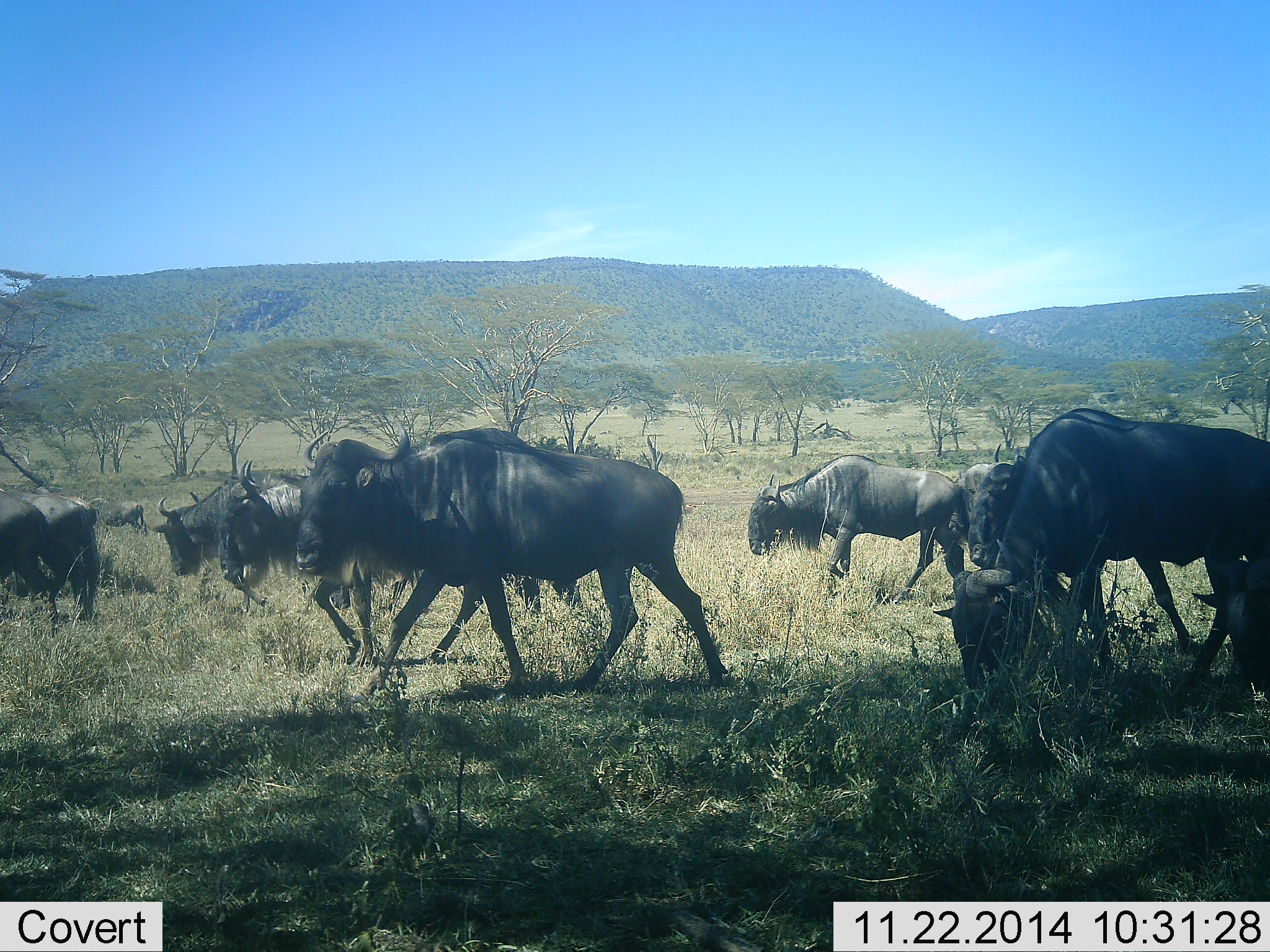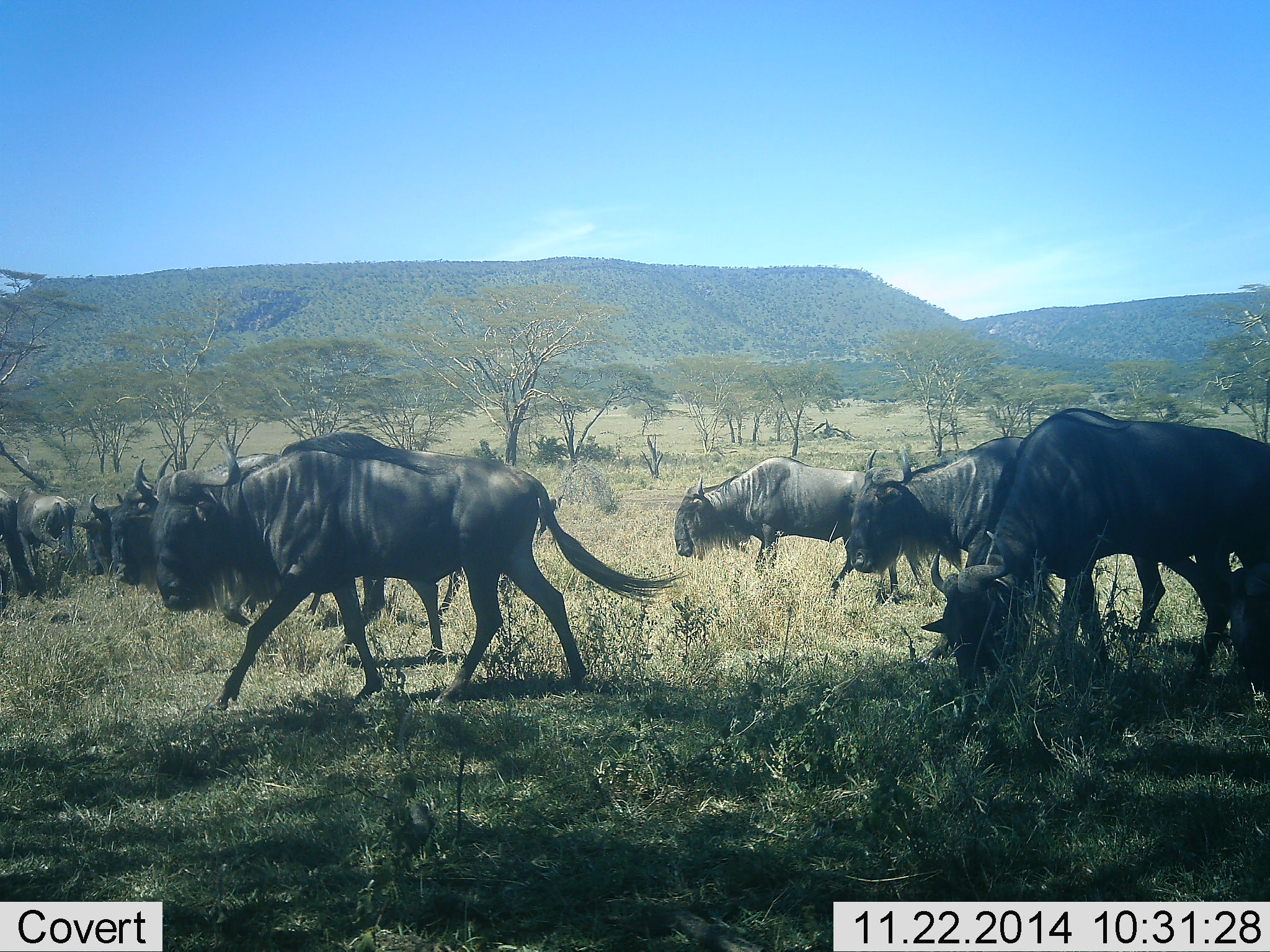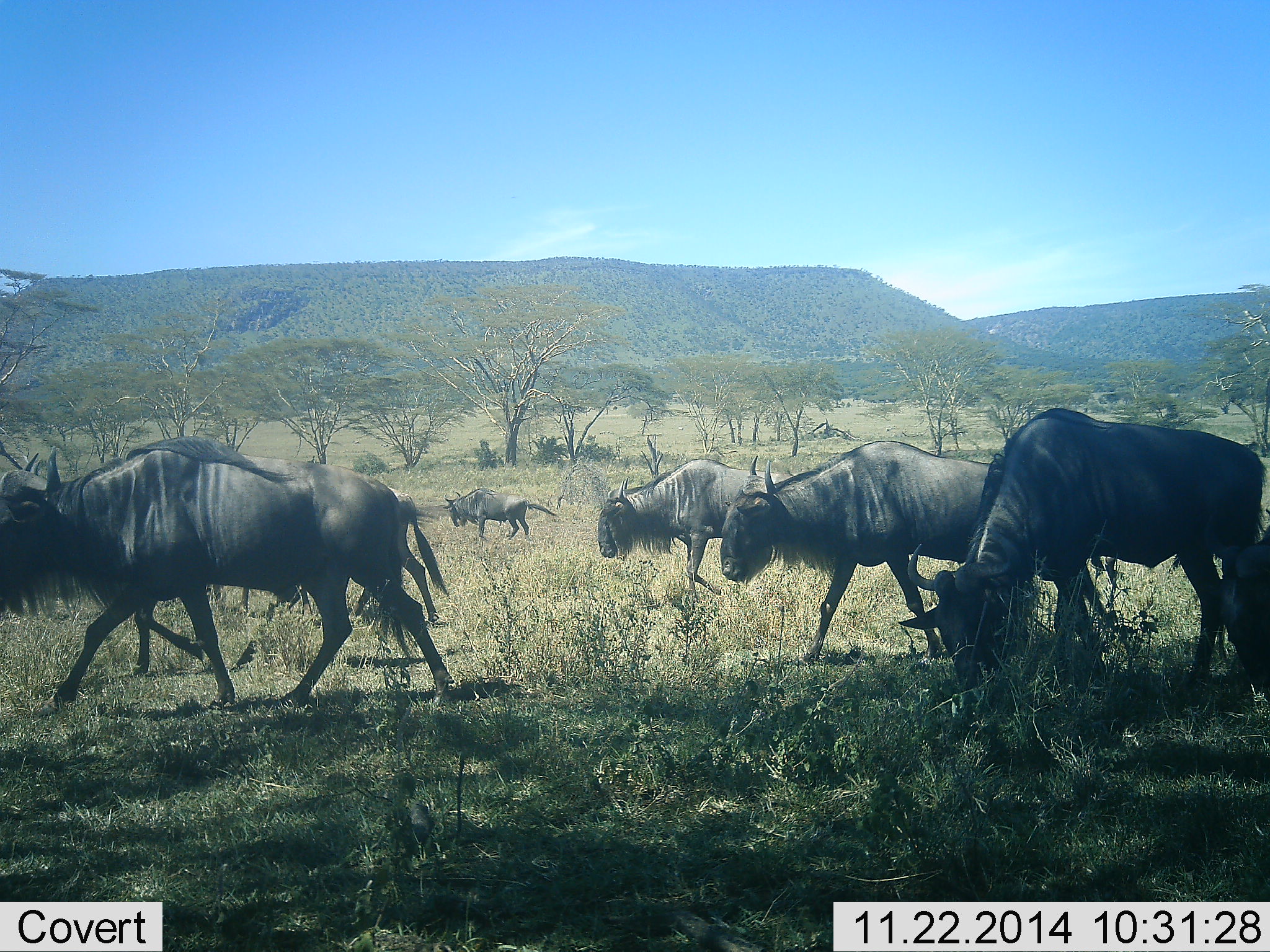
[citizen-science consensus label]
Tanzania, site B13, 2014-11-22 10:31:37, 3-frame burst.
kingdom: Animalia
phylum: Chordata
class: Mammalia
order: Artiodactyla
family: Bovidae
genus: Connochaetes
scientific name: Connochaetes taurinus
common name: blue wildebeest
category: wildebeest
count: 11-50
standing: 30%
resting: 0%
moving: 90%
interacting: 0%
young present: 0%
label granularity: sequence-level